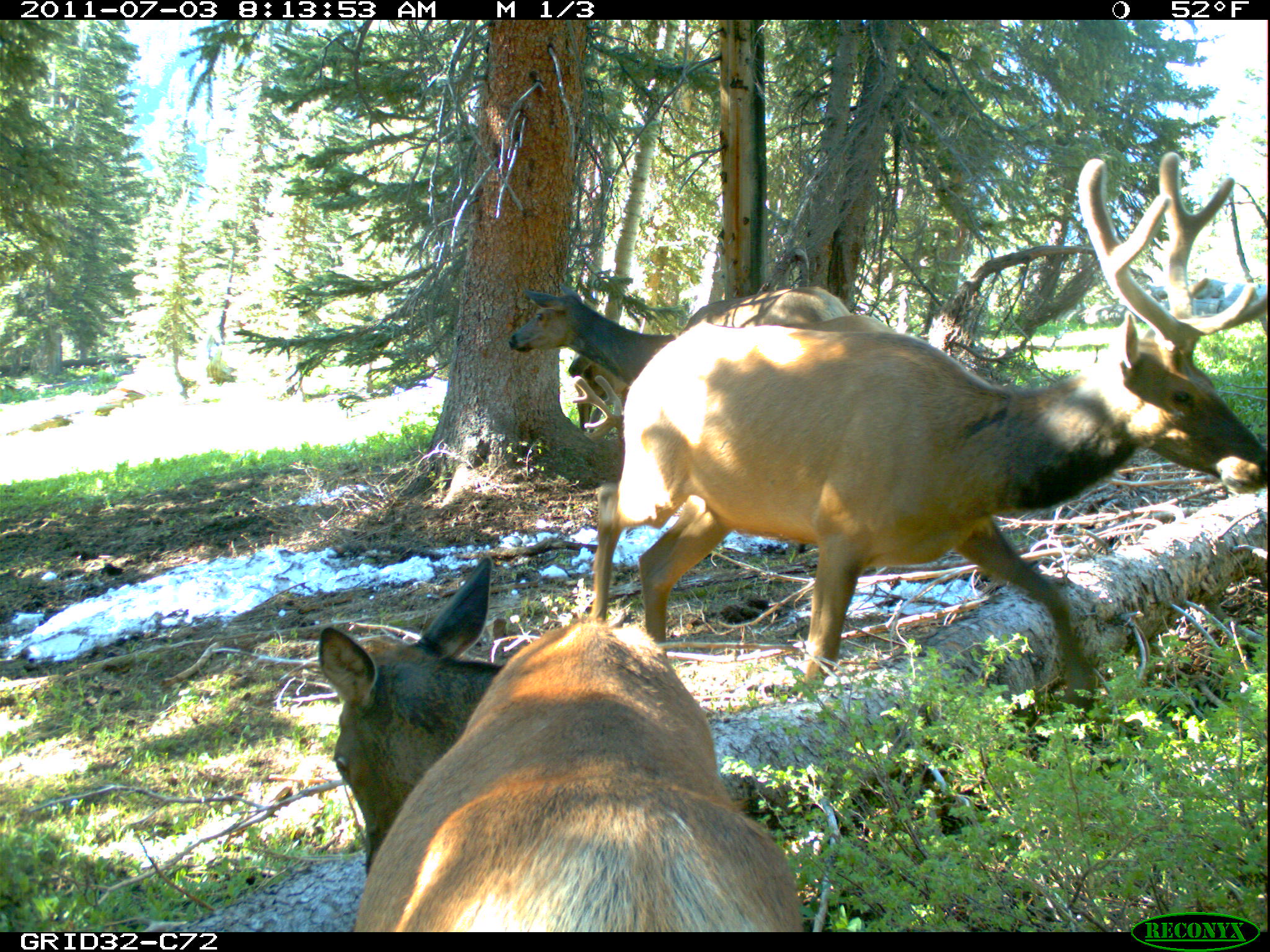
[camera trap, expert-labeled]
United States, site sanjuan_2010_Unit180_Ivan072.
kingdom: Animalia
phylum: Chordata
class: Mammalia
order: Artiodactyla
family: Cervidae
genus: Cervus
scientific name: Cervus elaphus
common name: red deer